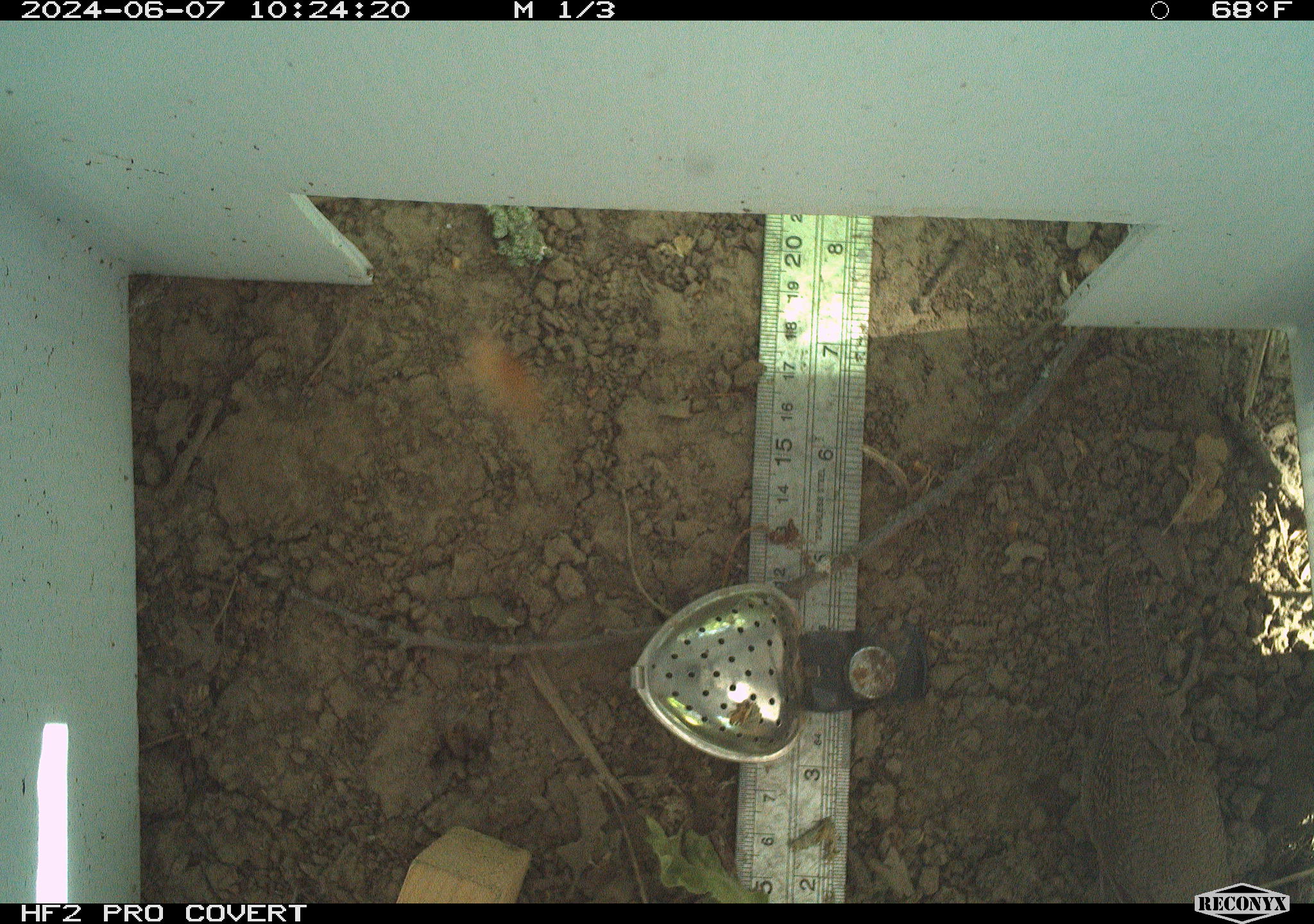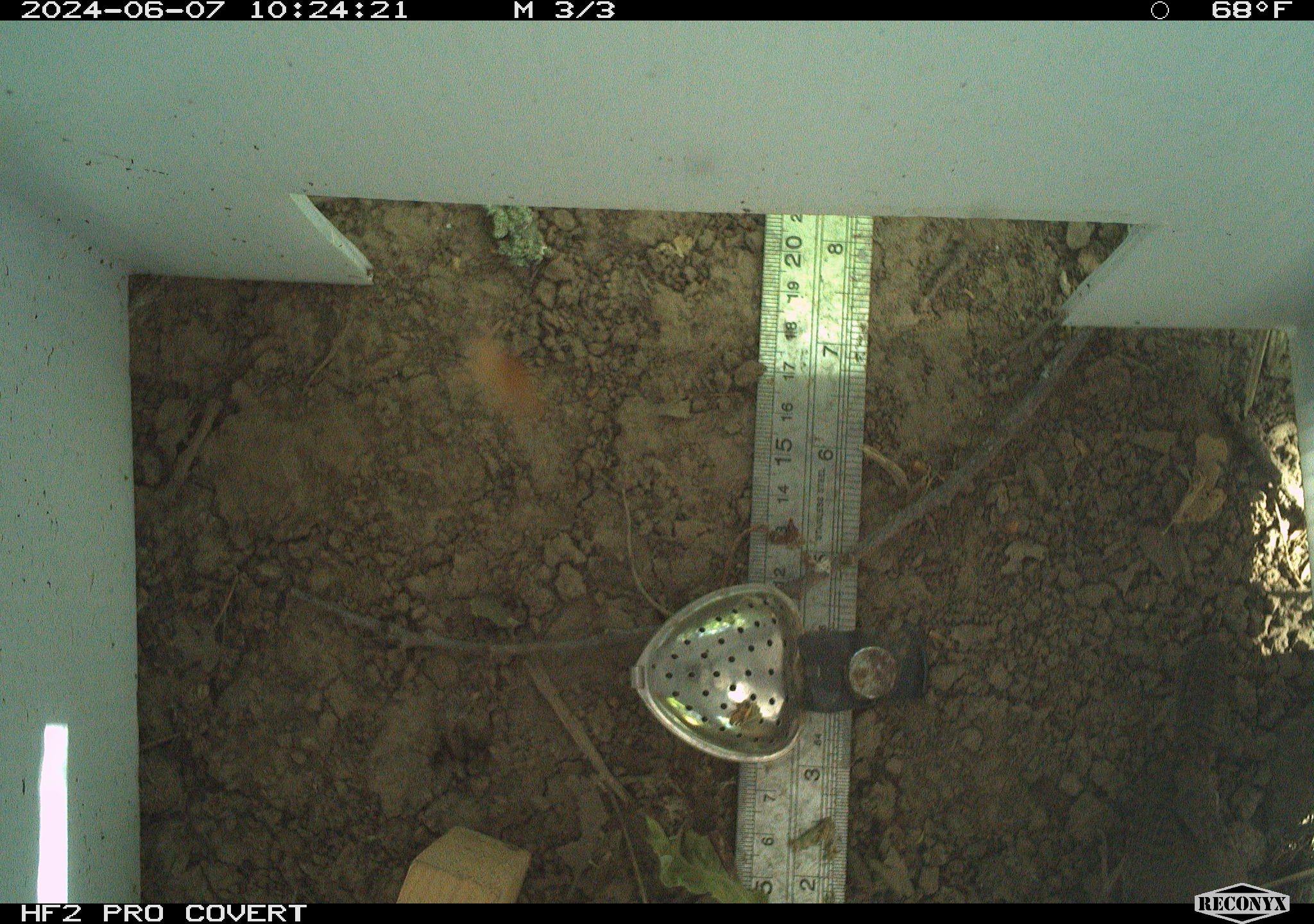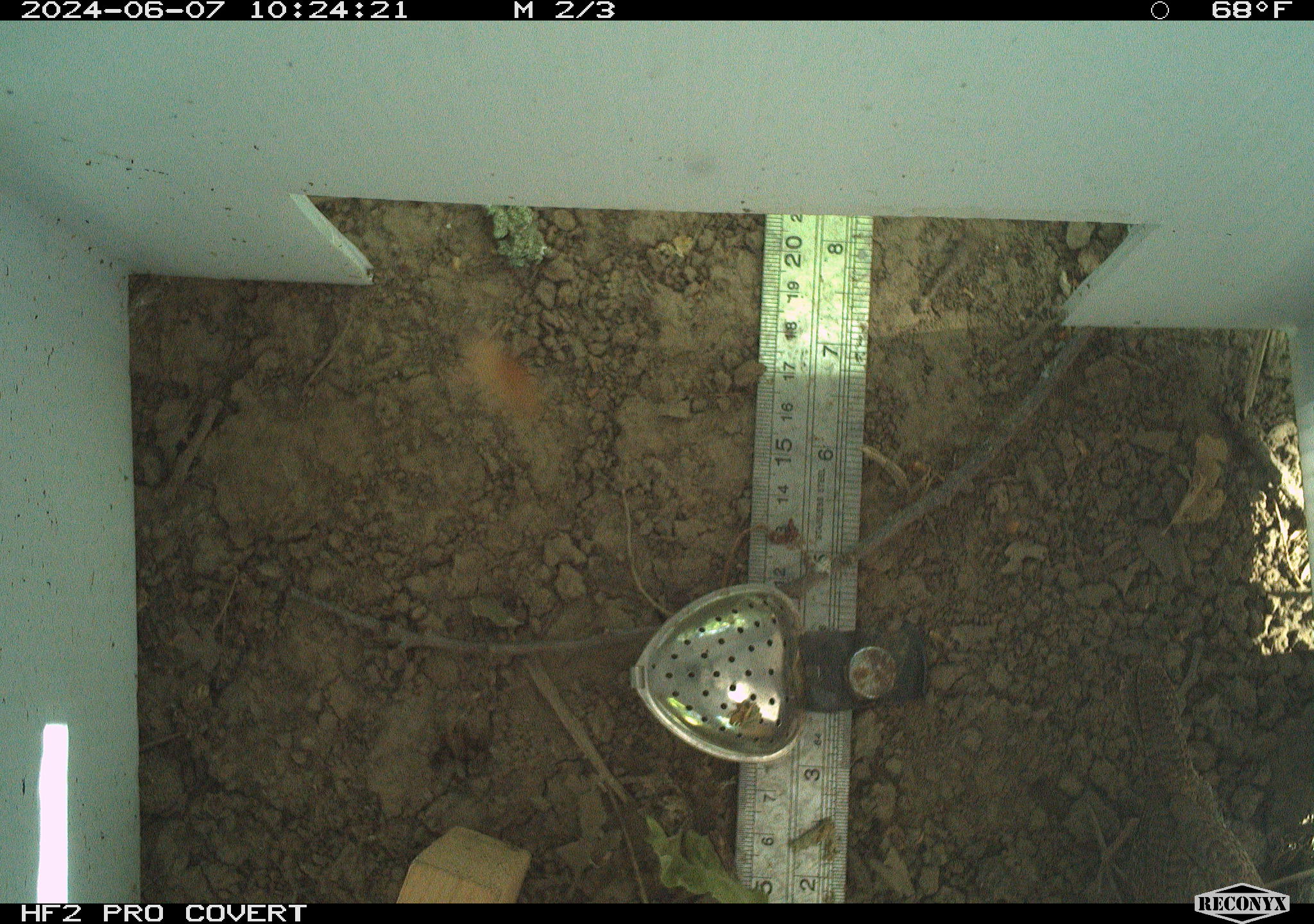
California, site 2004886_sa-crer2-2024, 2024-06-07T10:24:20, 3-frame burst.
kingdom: Animalia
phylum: Chordata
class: Aves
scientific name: Aves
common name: bird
Bird (Aves).